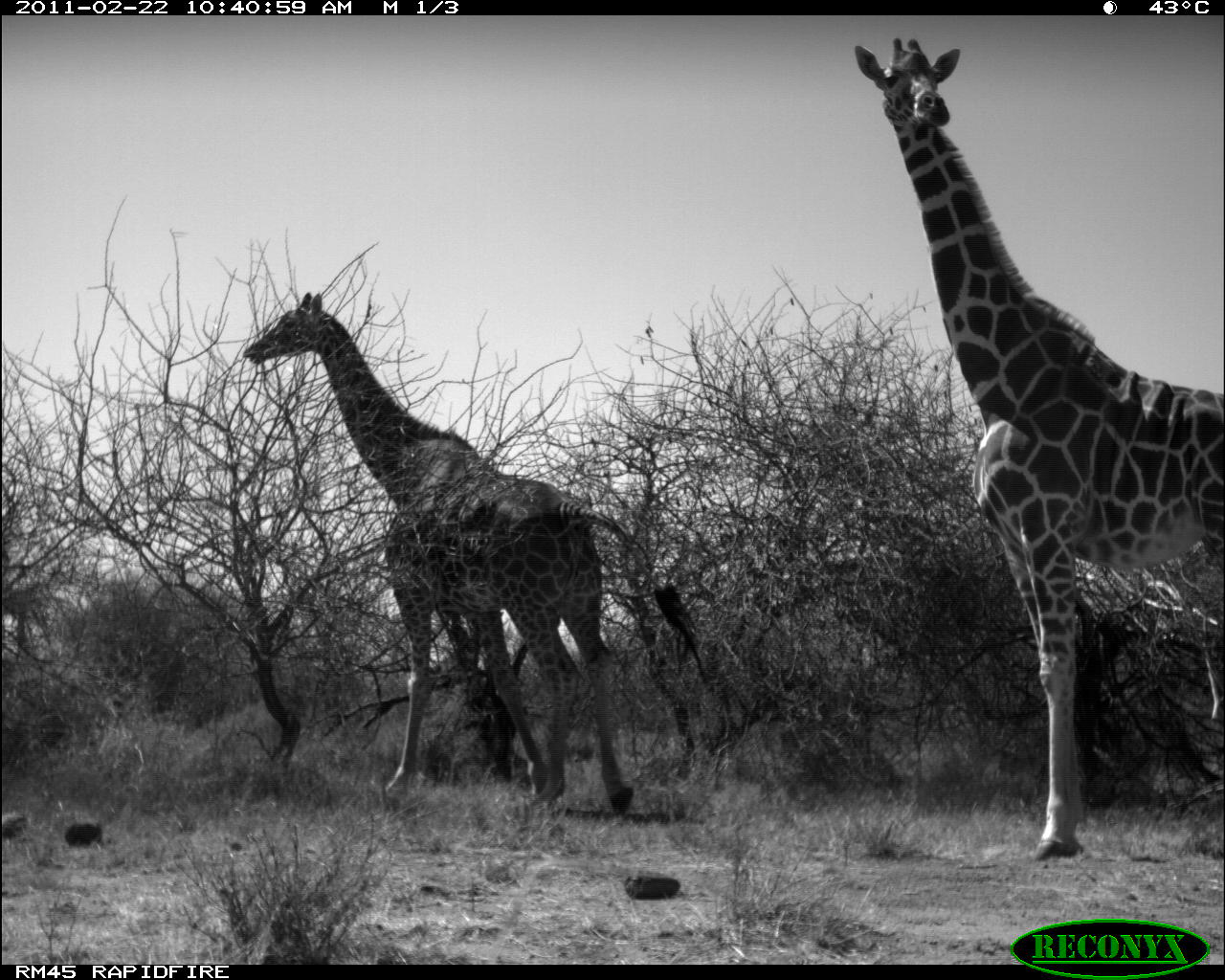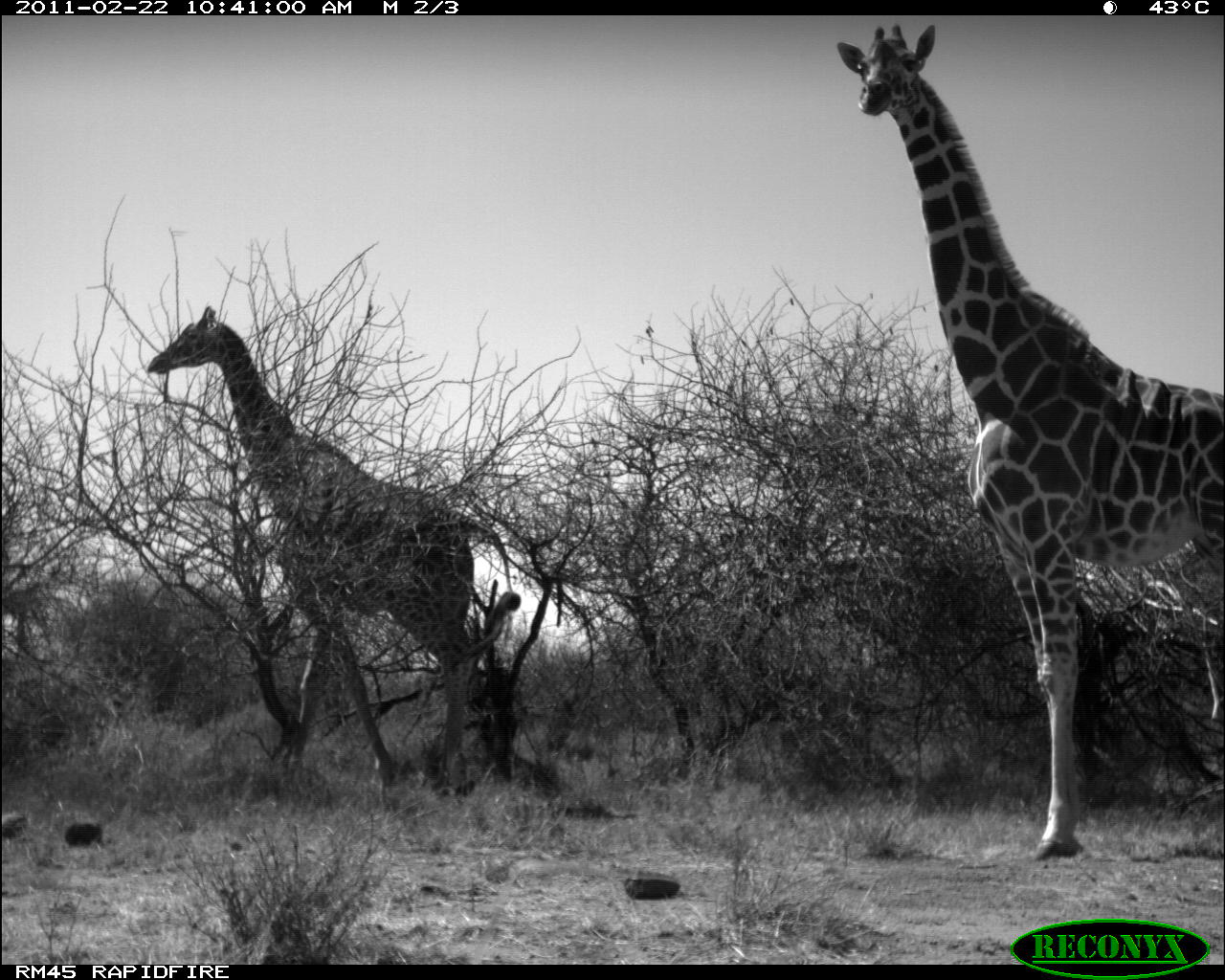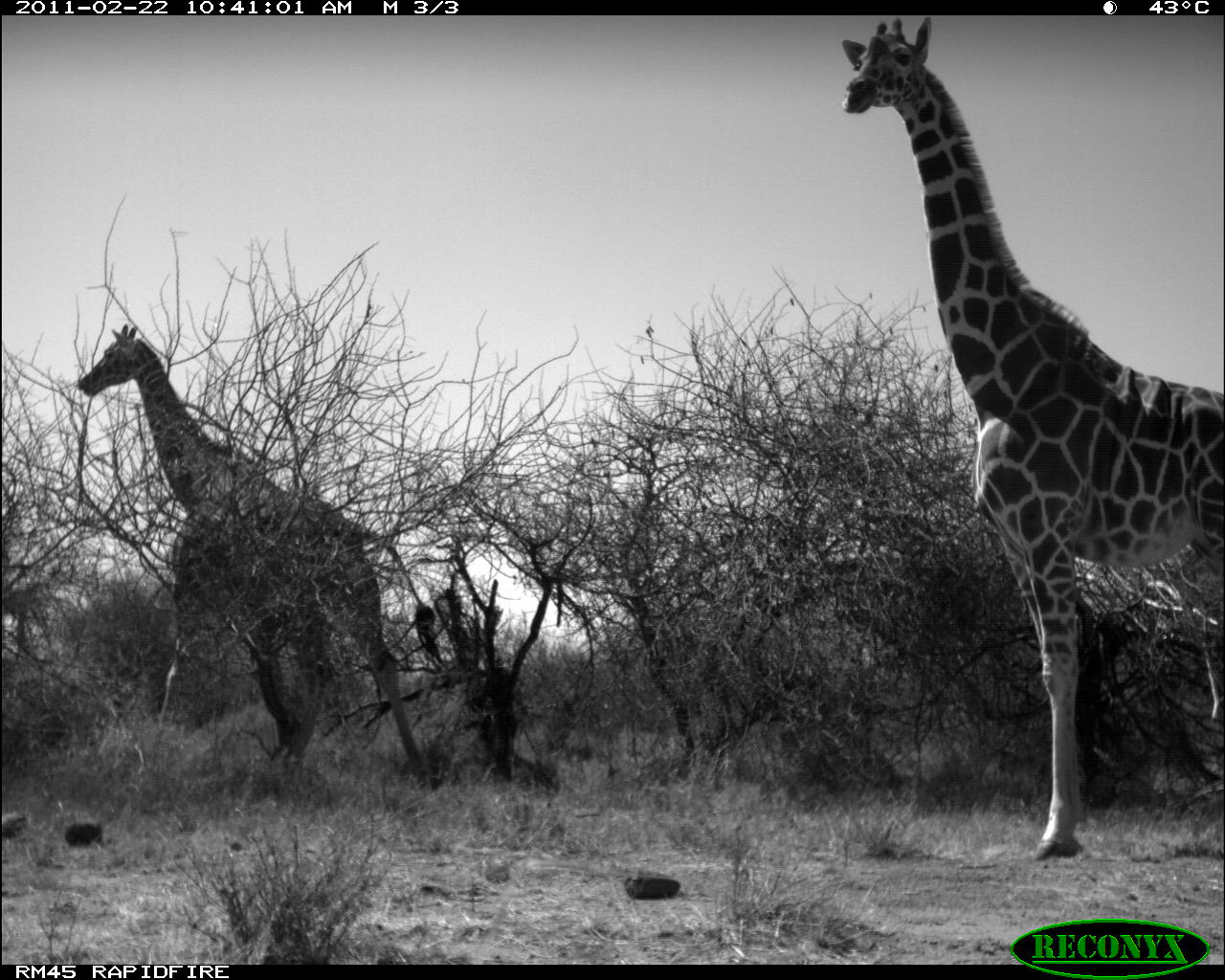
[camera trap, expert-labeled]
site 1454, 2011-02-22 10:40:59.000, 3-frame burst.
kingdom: Animalia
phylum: Chordata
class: Mammalia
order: Artiodactyla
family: Bovidae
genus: Madoqua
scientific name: Madoqua guentheri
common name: günther's dik-dik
Madoqua guentheri (günther's dik-dik), count 2.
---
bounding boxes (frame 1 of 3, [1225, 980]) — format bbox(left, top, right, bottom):
madoqua guentheri: bbox(853, 36, 1225, 863); bbox(240, 291, 713, 815)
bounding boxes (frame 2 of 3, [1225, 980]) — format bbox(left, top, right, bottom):
madoqua guentheri: bbox(835, 23, 1224, 859); bbox(146, 303, 512, 797)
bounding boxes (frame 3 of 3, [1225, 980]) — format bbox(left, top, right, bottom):
madoqua guentheri: bbox(836, 14, 1225, 861); bbox(71, 320, 450, 787)